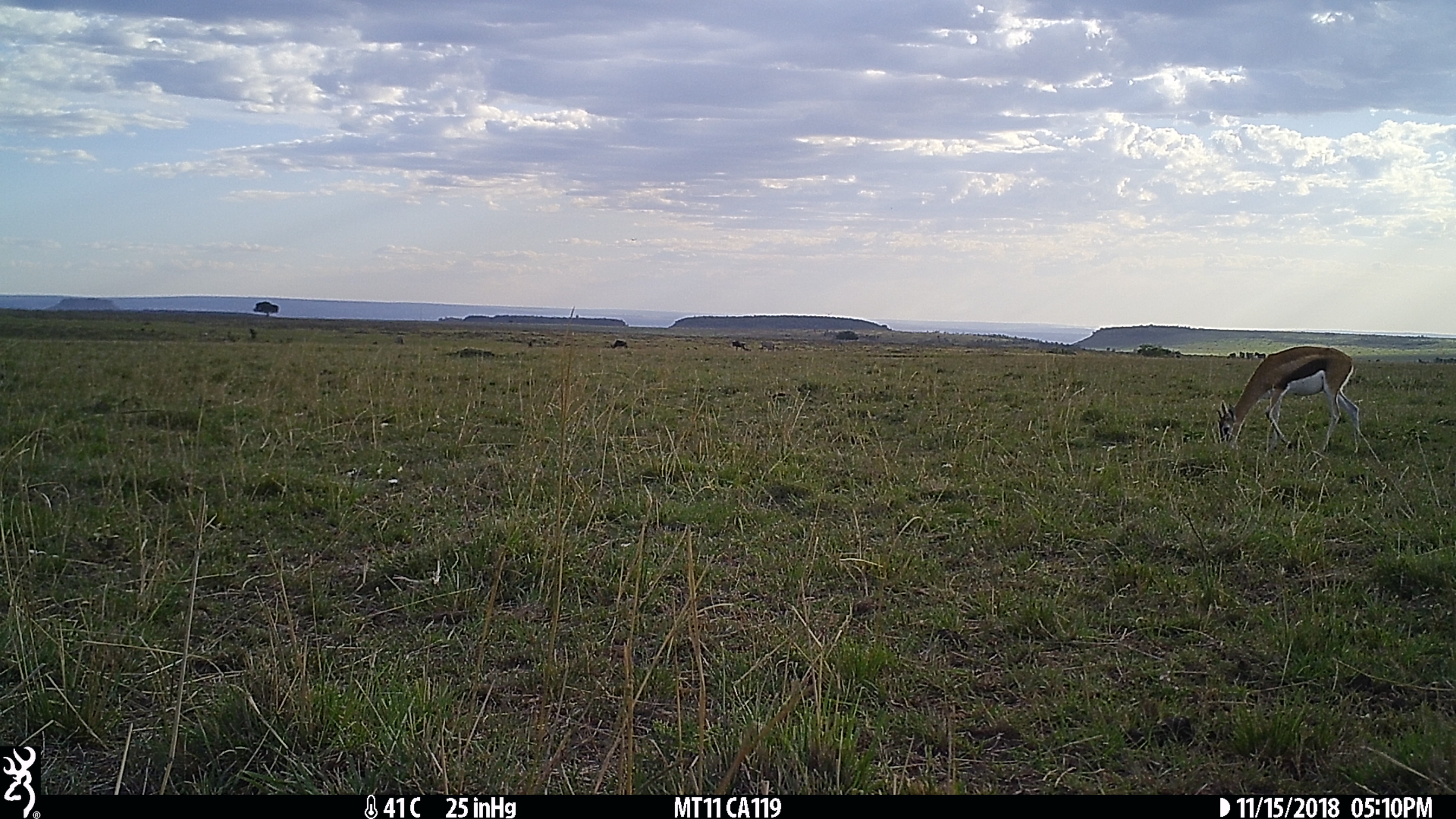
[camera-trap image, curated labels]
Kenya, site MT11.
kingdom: Animalia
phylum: Chordata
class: Mammalia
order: Artiodactyla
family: Bovidae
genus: Eudorcas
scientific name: Eudorcas thomsonii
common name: thomon's gazelle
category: gazelle thomsons